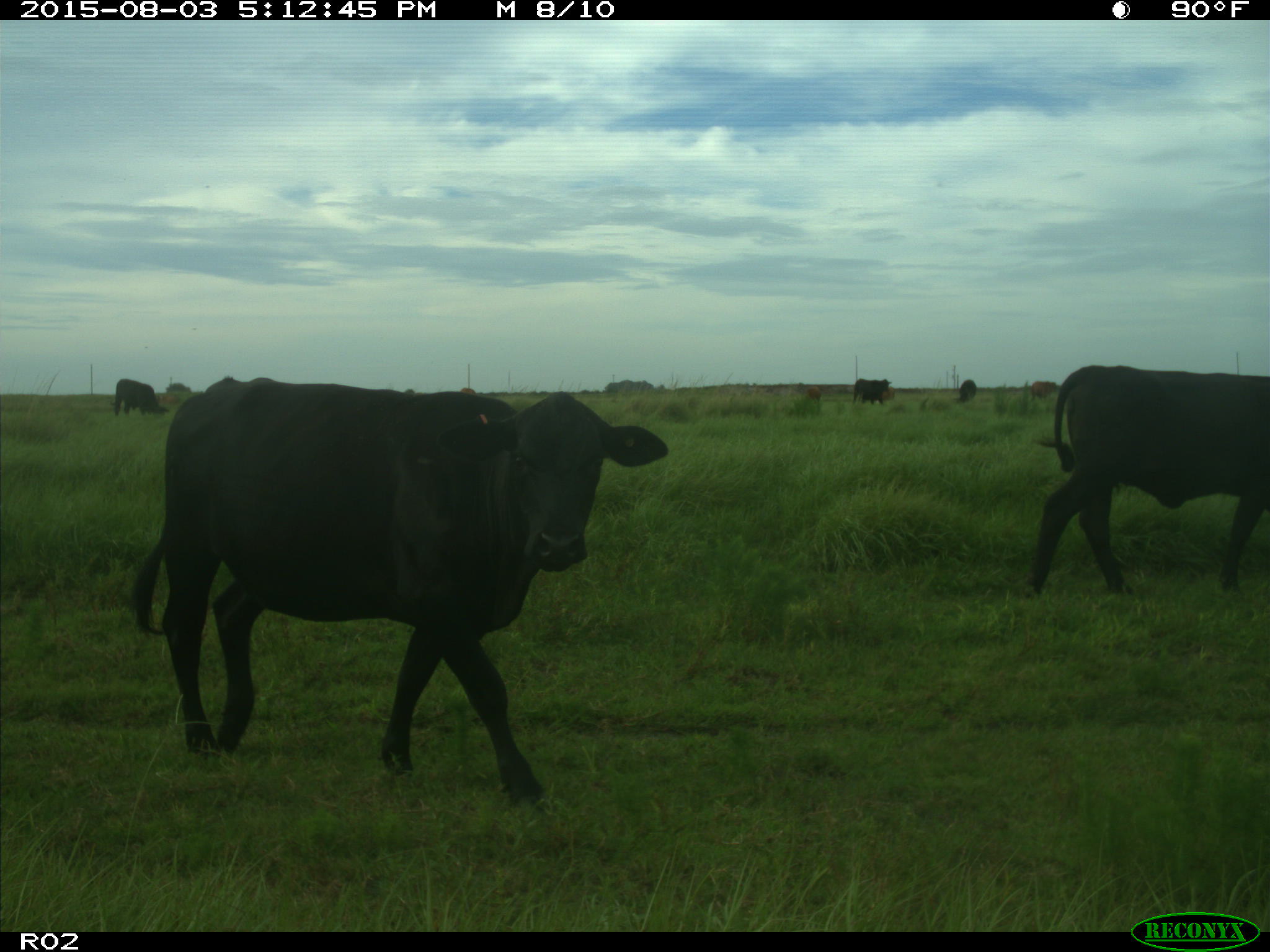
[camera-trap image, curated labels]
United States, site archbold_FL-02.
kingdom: Animalia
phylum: Chordata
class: Mammalia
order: Artiodactyla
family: Bovidae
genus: Bos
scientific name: Bos taurus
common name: domestic cow